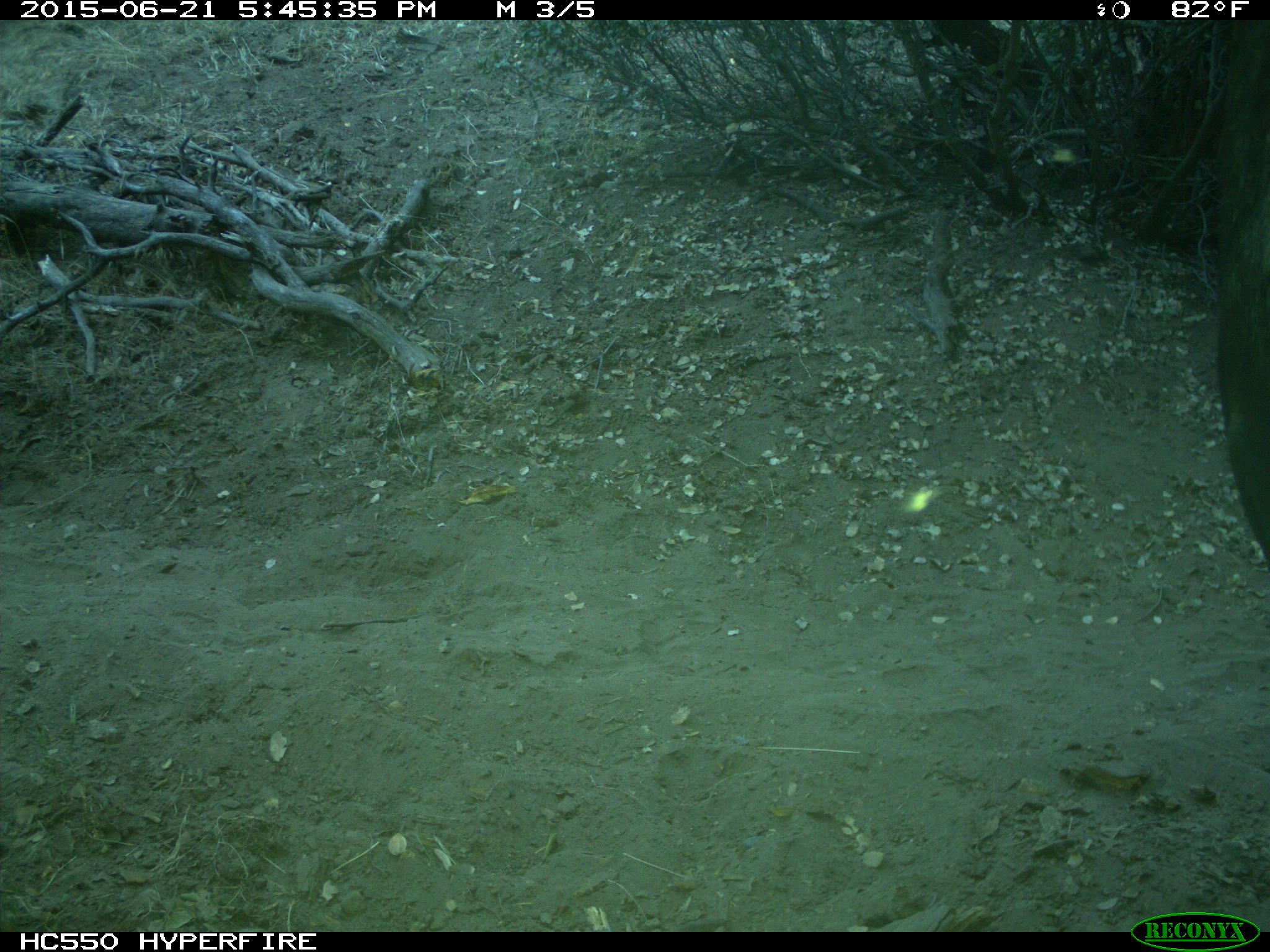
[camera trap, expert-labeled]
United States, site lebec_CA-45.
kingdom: Animalia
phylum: Chordata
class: Mammalia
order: Artiodactyla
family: Bovidae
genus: Bos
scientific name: Bos taurus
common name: domestic cow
Bos taurus (domestic cow).